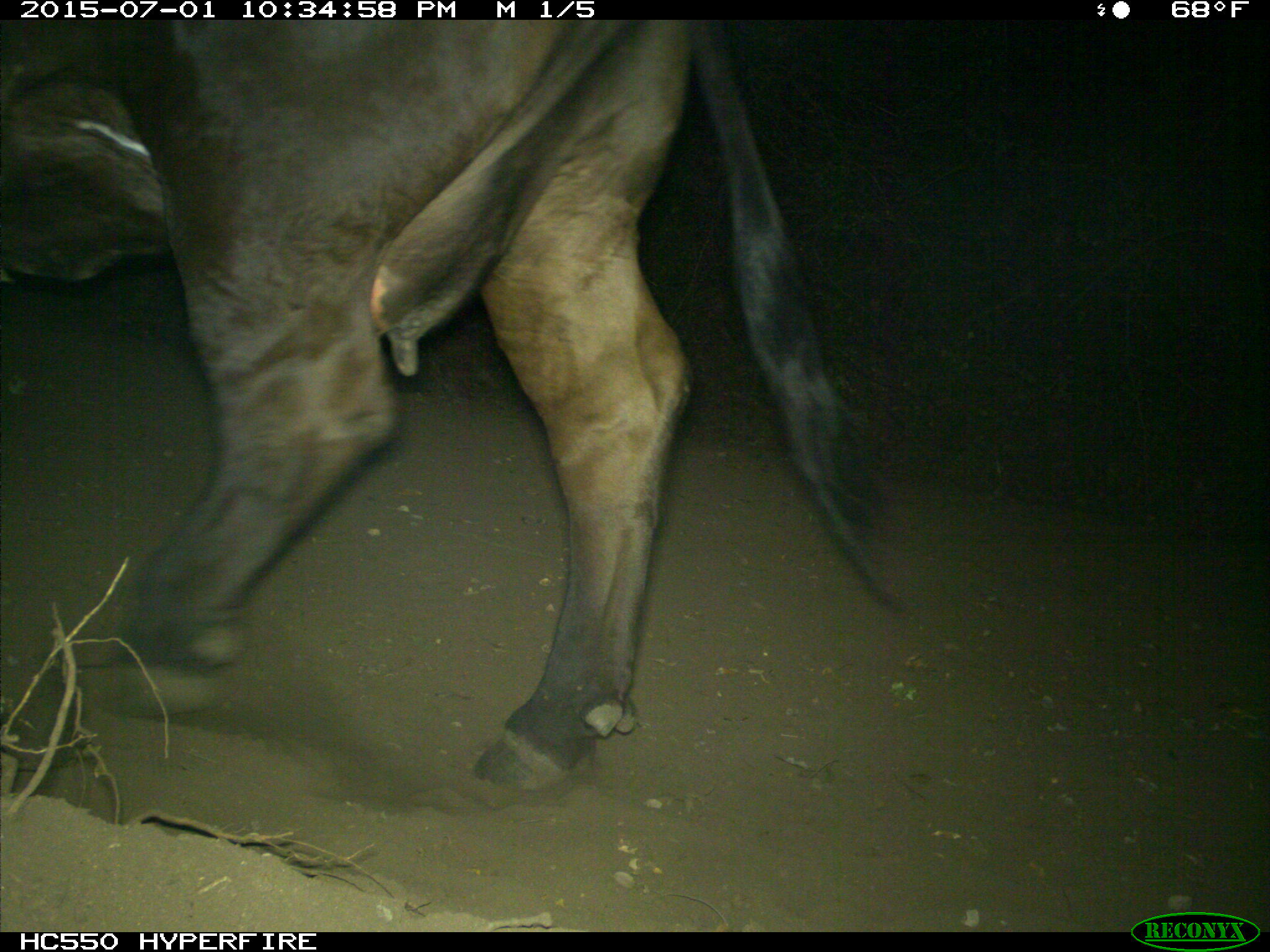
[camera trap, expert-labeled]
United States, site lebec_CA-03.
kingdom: Animalia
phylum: Chordata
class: Mammalia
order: Artiodactyla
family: Bovidae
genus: Bos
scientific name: Bos taurus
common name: domestic cow